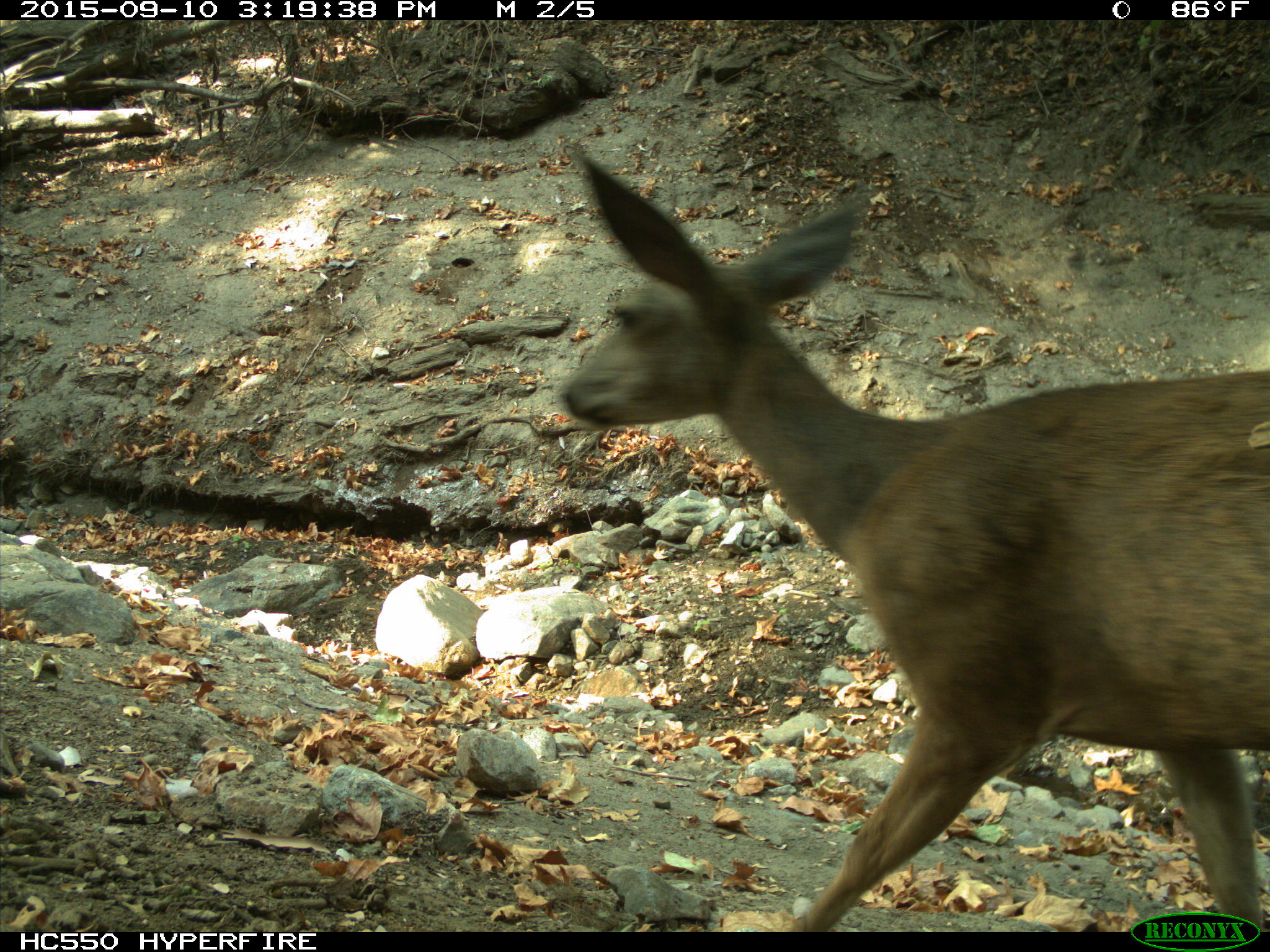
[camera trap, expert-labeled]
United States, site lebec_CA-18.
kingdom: Animalia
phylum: Chordata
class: Mammalia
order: Artiodactyla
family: Cervidae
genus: Odocoileus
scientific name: Odocoileus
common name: deer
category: unidentified deer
Unidentified deer (deer) (Odocoileus).